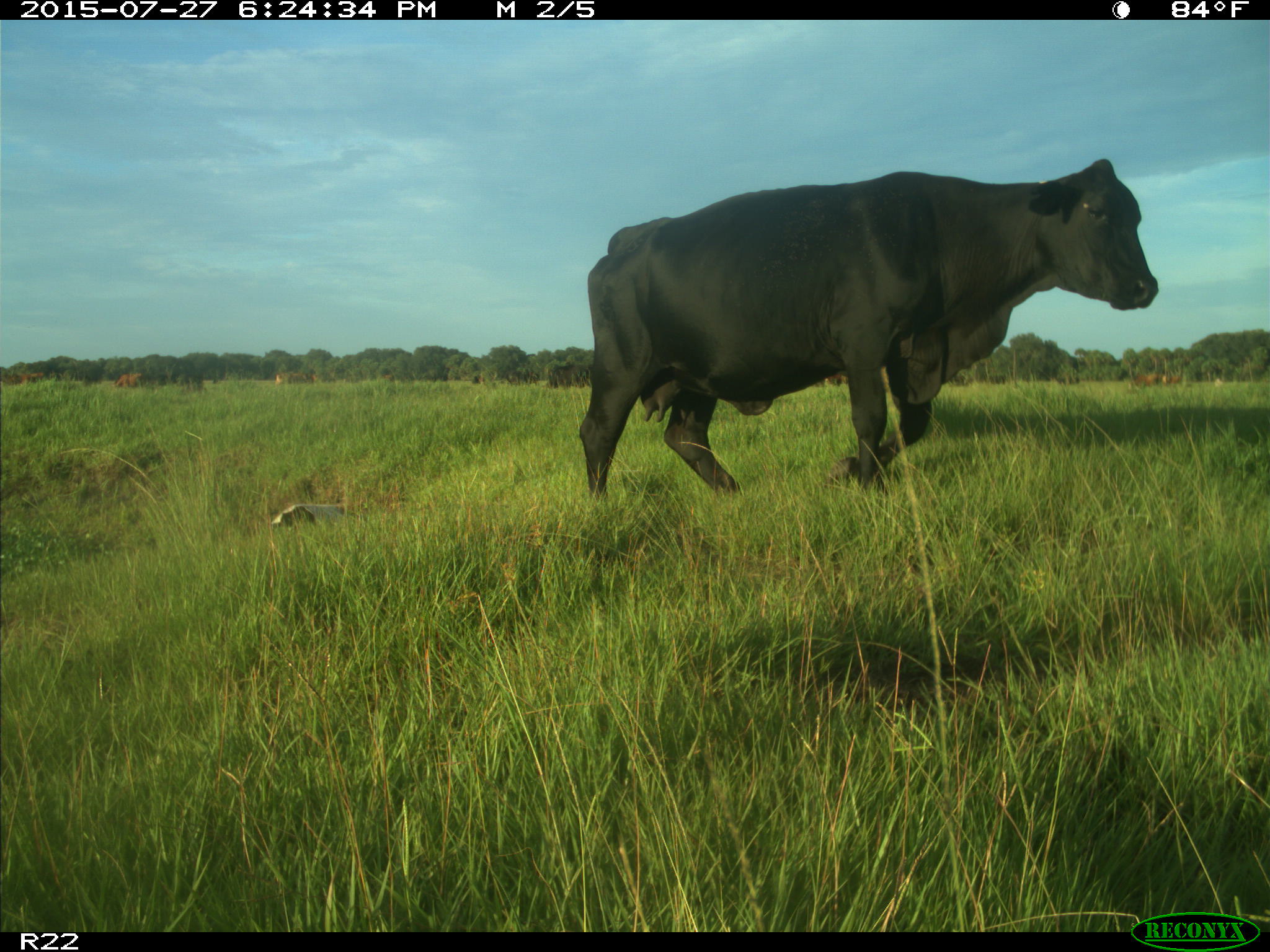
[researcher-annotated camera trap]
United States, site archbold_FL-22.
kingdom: Animalia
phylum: Chordata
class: Mammalia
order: Artiodactyla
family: Bovidae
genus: Bos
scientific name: Bos taurus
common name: domestic cow